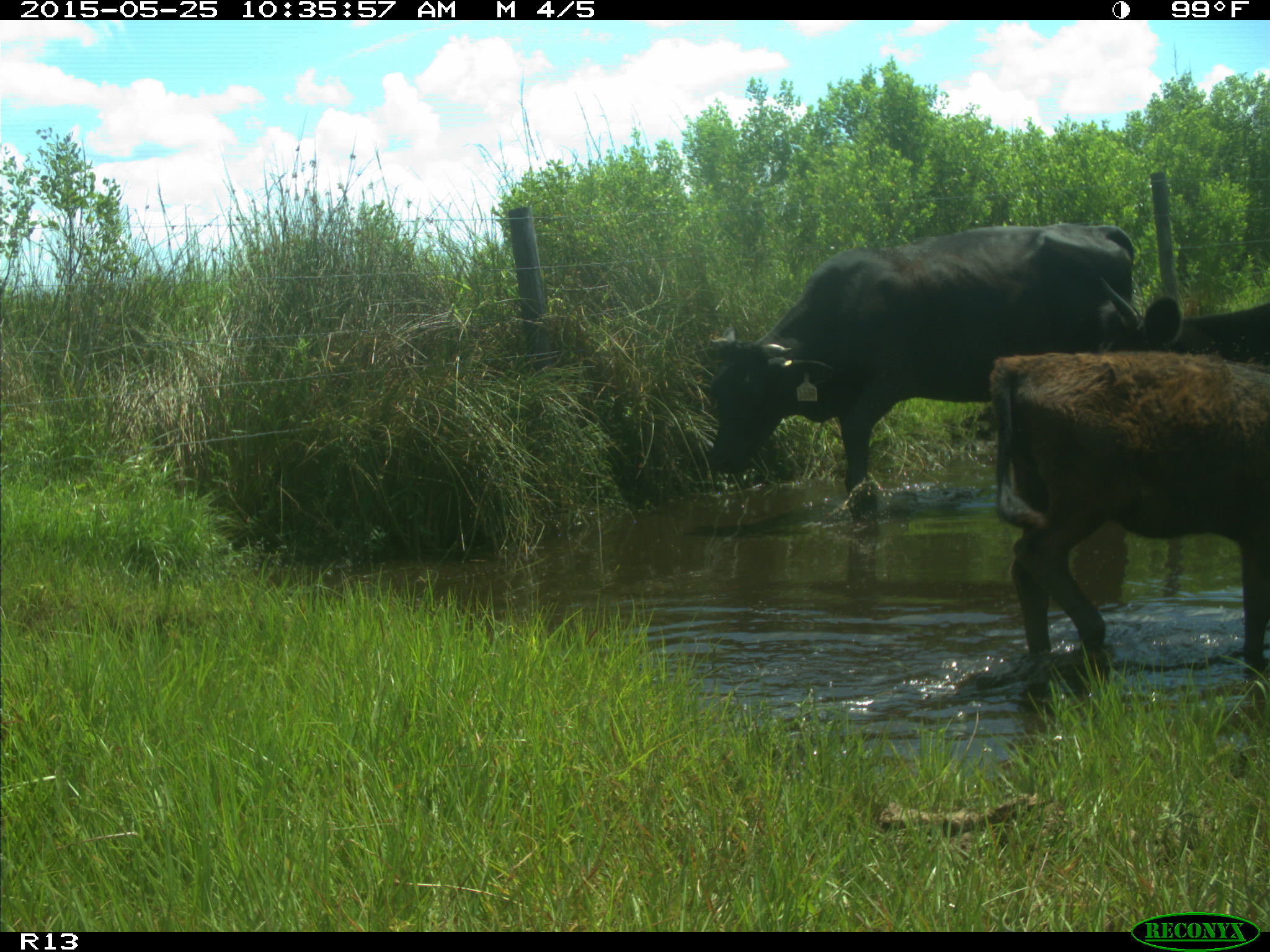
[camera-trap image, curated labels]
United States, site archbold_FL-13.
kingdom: Animalia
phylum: Chordata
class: Mammalia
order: Artiodactyla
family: Bovidae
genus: Bos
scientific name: Bos taurus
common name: domestic cow